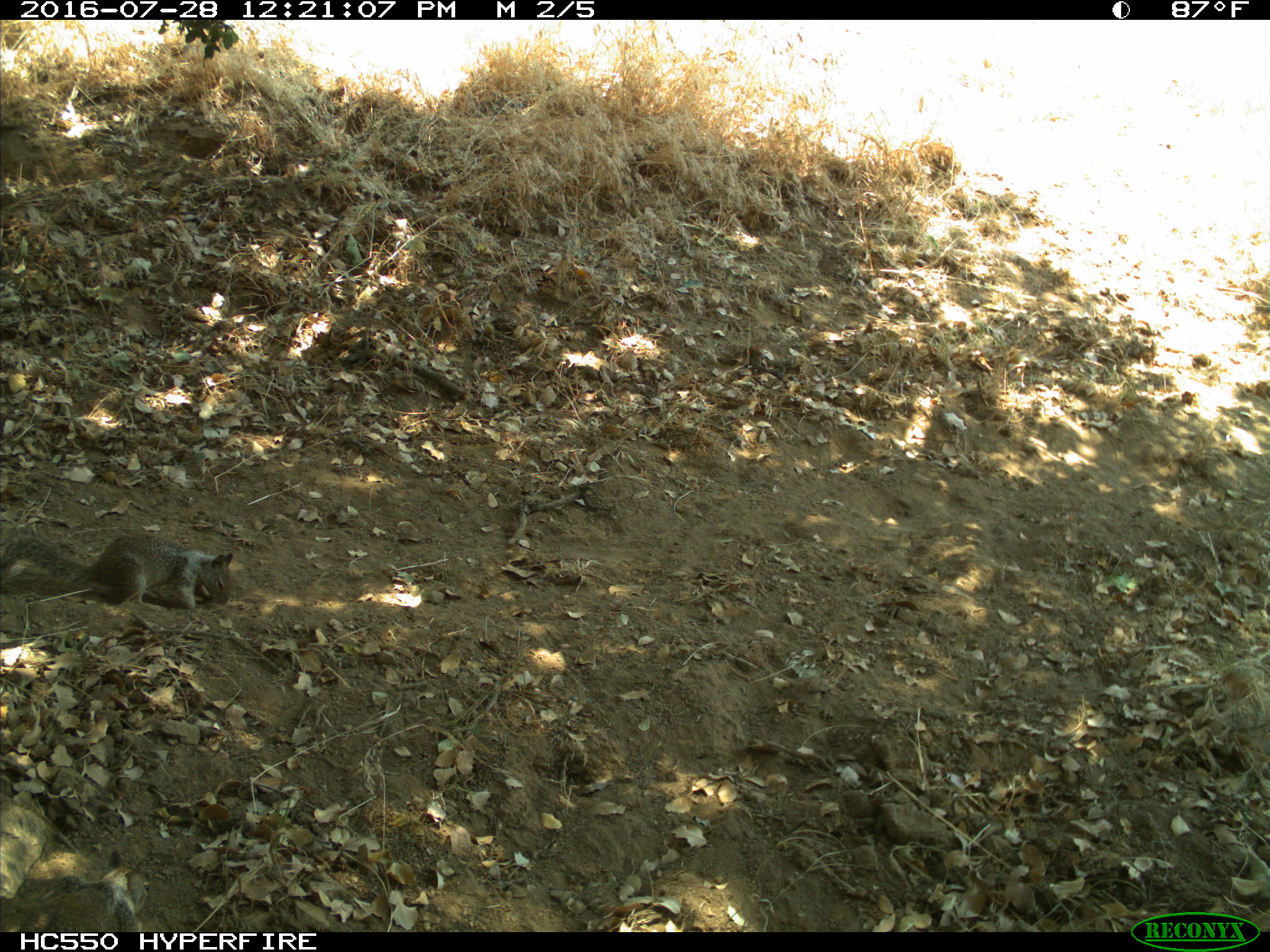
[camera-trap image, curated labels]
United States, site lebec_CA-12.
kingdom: Animalia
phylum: Chordata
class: Mammalia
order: Rodentia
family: Sciuridae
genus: Otospermophilus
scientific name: Otospermophilus beecheyi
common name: california ground squirrel